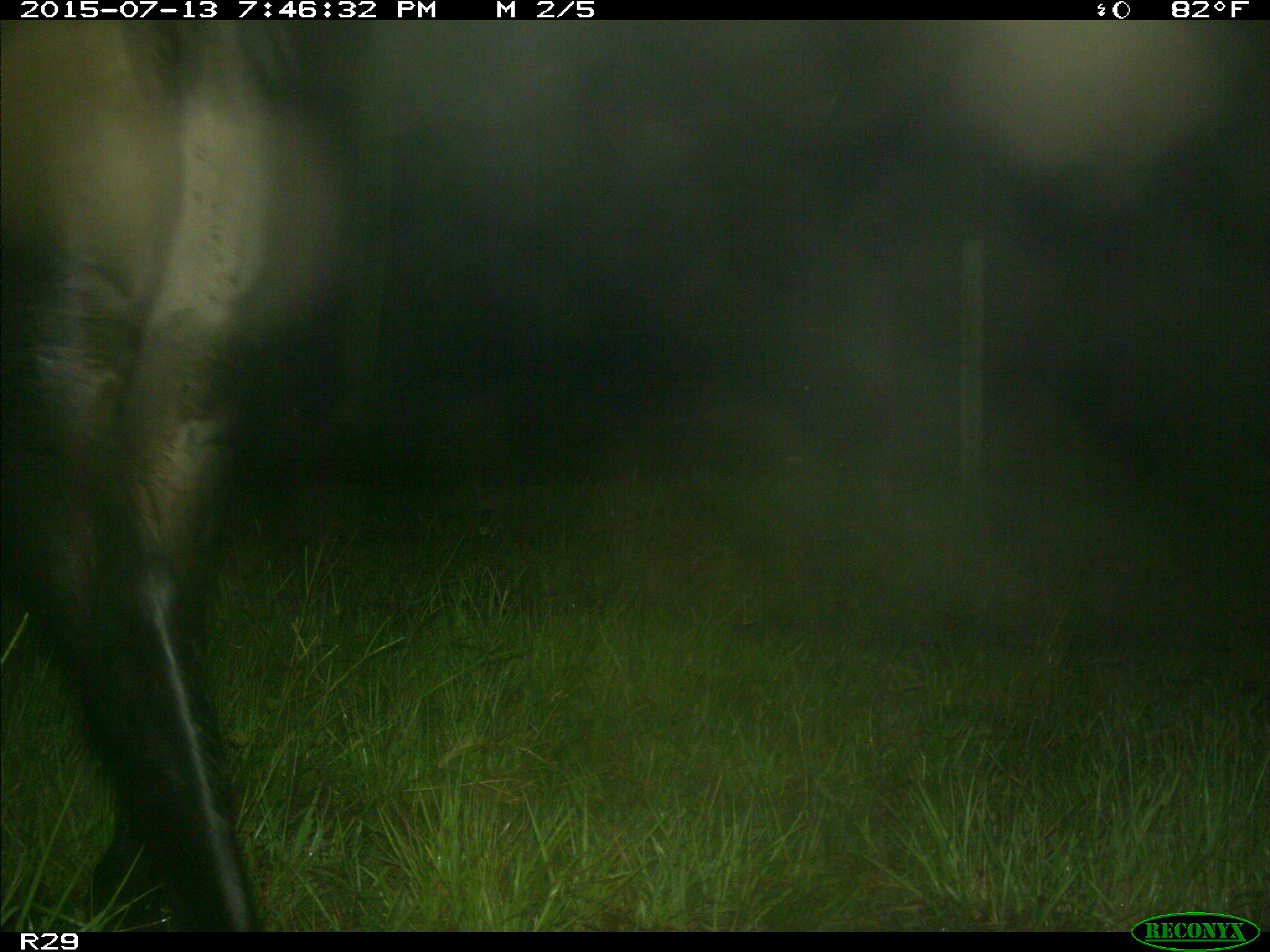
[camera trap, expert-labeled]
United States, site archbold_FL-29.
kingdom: Animalia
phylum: Chordata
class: Mammalia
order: Artiodactyla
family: Bovidae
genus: Bos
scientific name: Bos taurus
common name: domestic cow